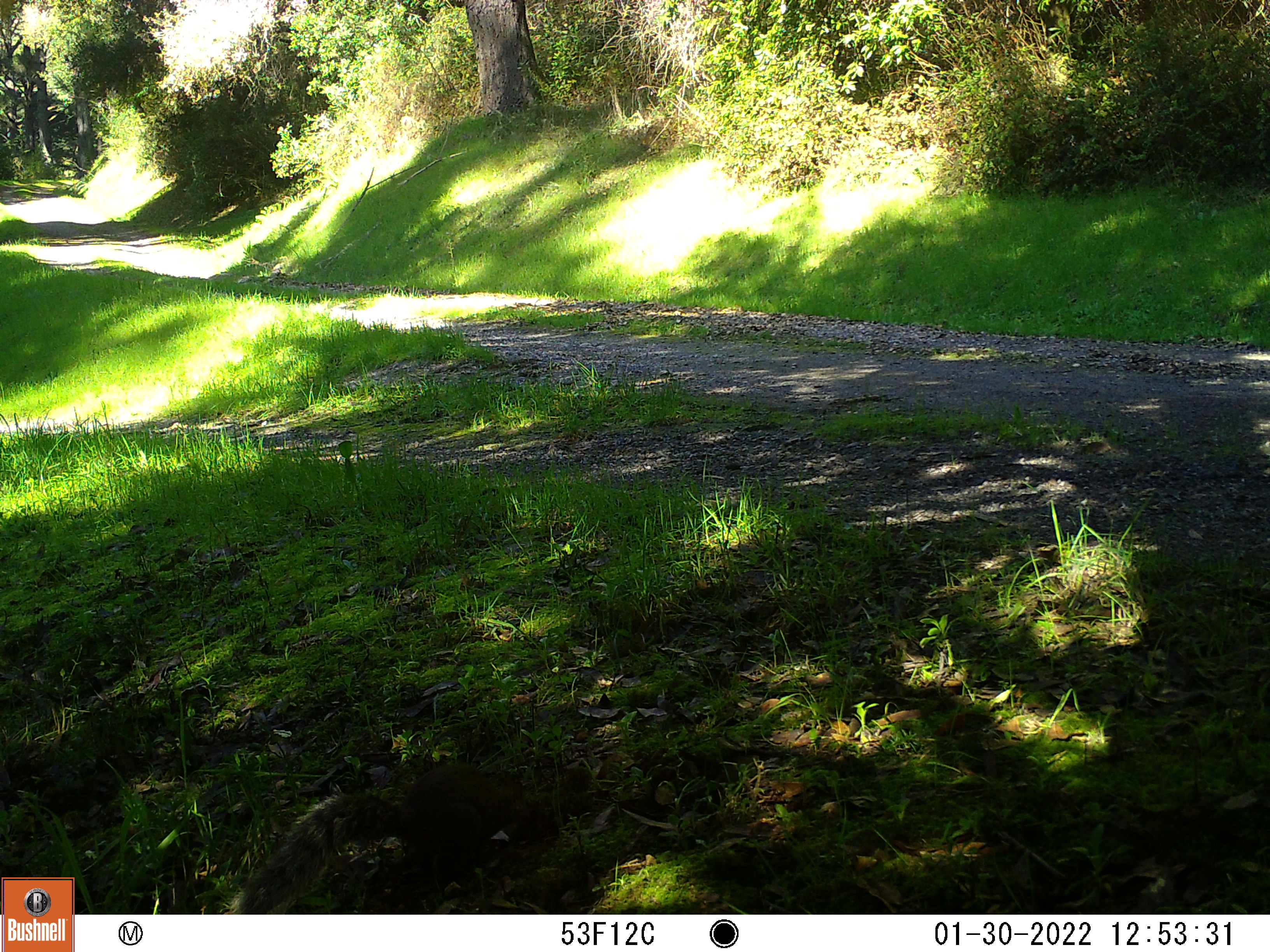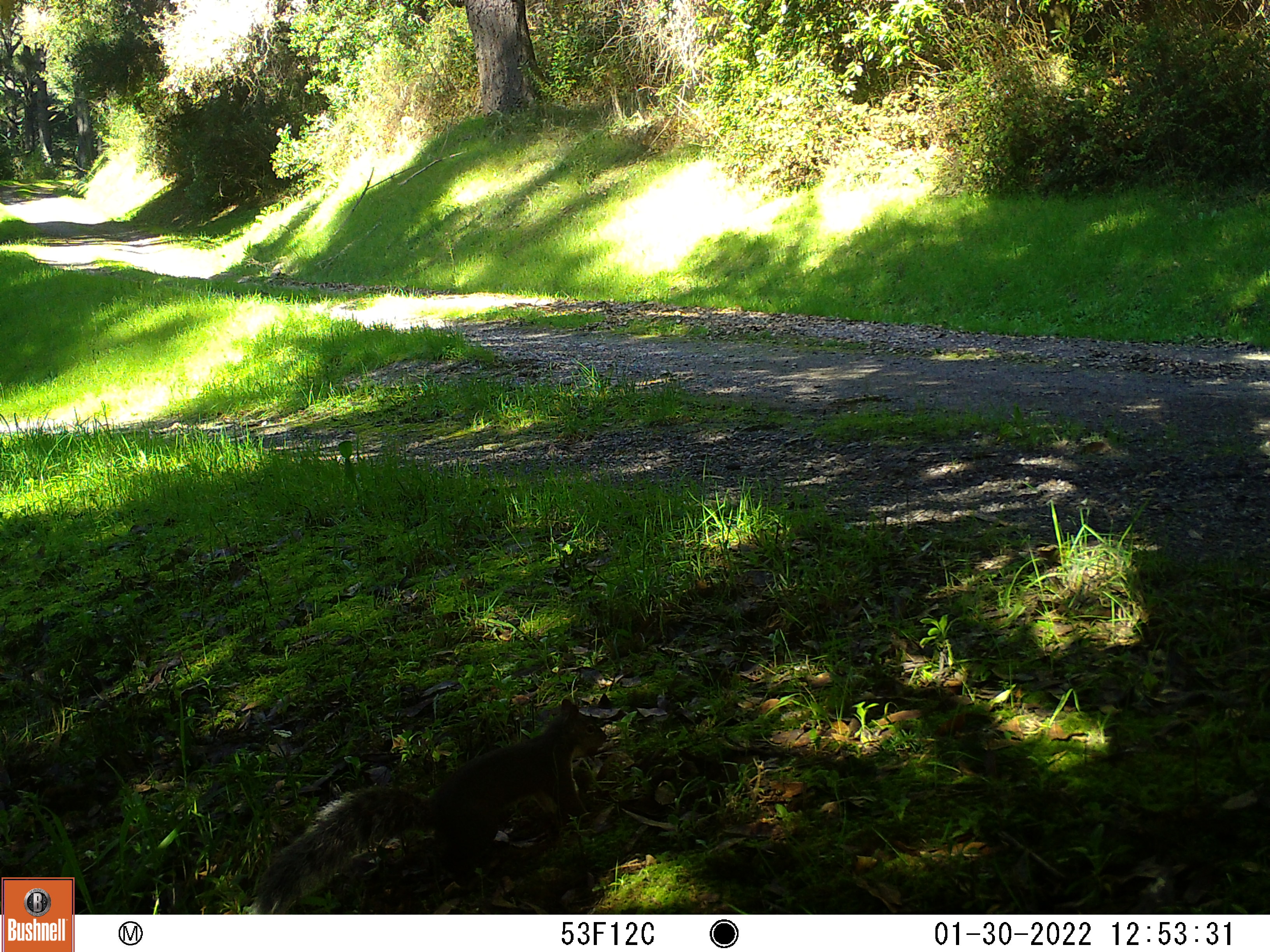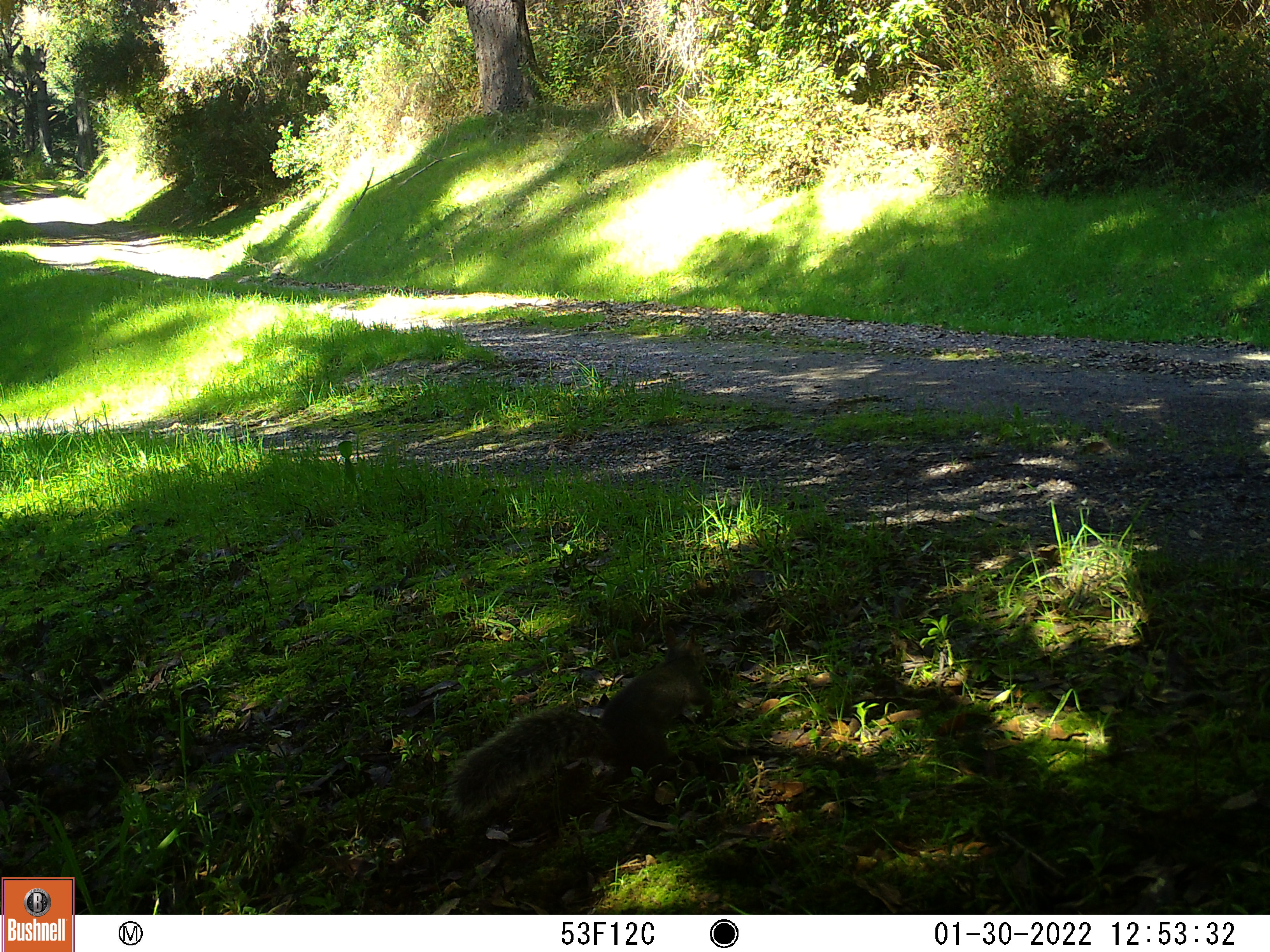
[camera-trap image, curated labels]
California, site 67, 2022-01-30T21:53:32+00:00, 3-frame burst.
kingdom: Animalia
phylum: Chordata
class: Mammalia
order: Rodentia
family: Sciuridae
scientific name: Sciuridae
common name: squirrel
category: unknown squirrel